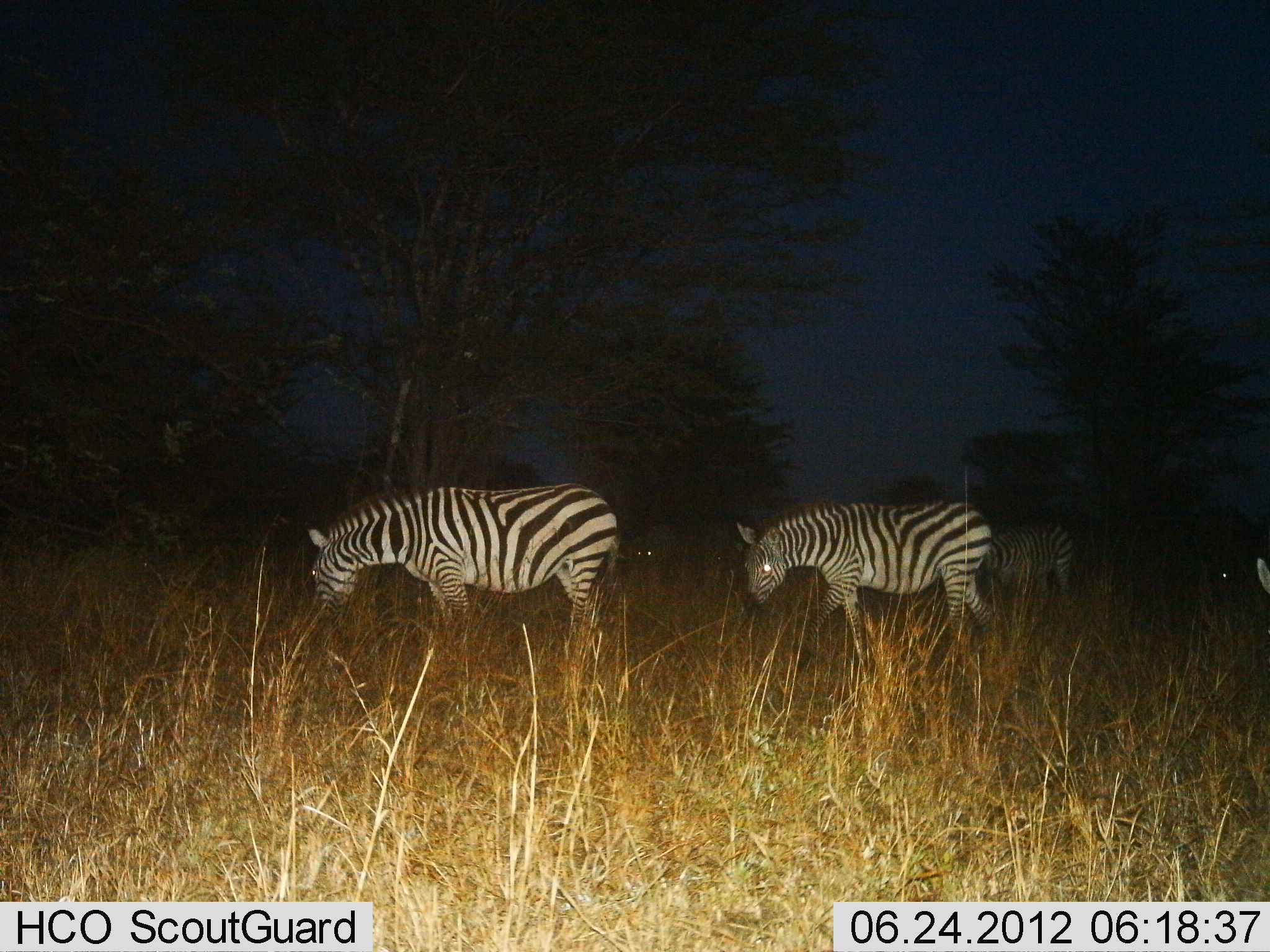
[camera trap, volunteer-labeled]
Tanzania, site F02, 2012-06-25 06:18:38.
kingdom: Animalia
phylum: Chordata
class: Mammalia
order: Perissodactyla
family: Equidae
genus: Equus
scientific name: Equus quagga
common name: plains zebra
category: zebra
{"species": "zebra (plains zebra) (Equus quagga)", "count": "4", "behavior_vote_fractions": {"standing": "30%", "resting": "0%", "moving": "30%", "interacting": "0%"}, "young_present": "0%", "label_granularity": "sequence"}